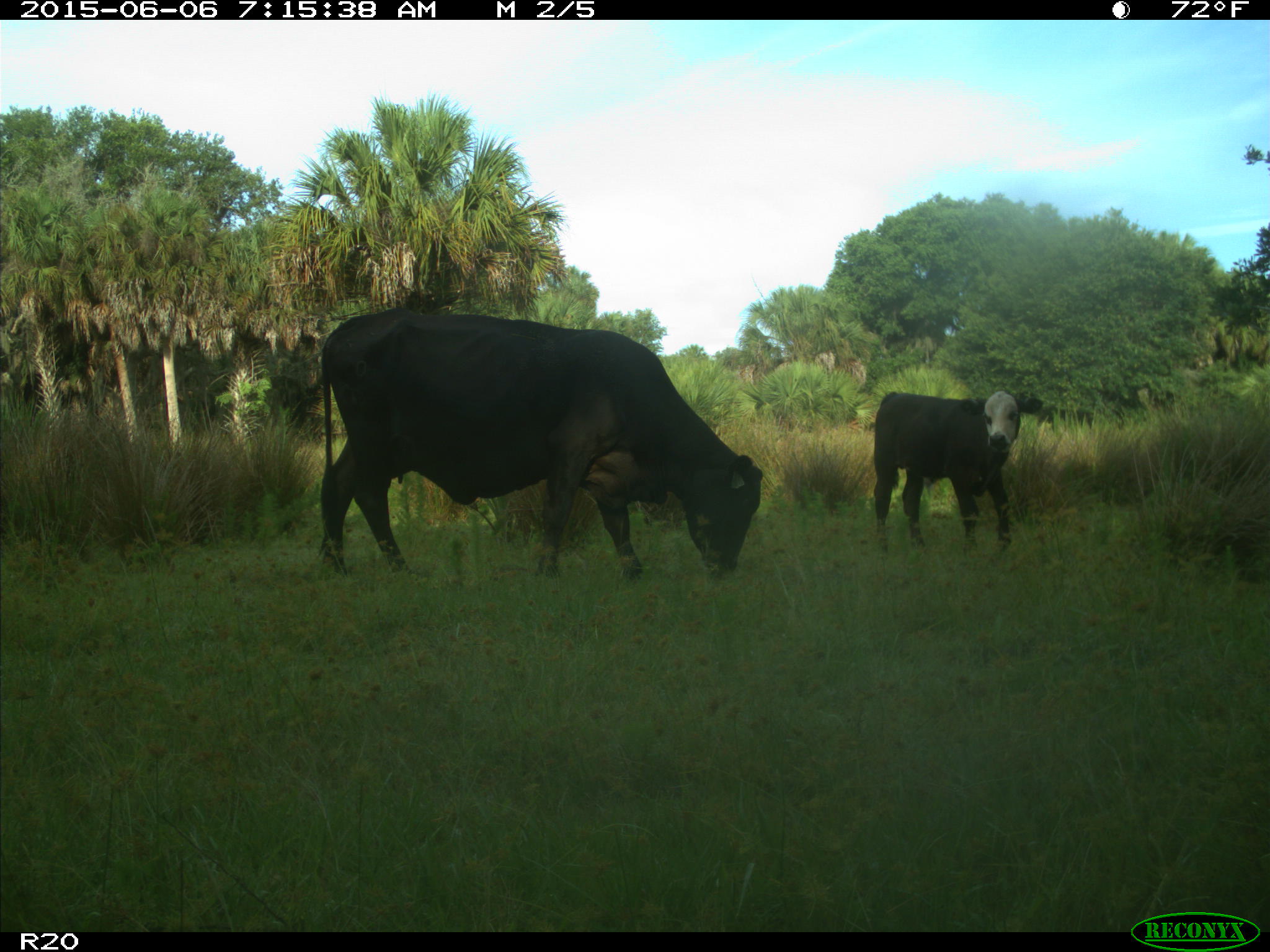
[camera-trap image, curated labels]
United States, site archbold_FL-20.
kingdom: Animalia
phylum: Chordata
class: Mammalia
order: Artiodactyla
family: Bovidae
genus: Bos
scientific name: Bos taurus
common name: domestic cow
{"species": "Bos taurus (domestic cow)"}